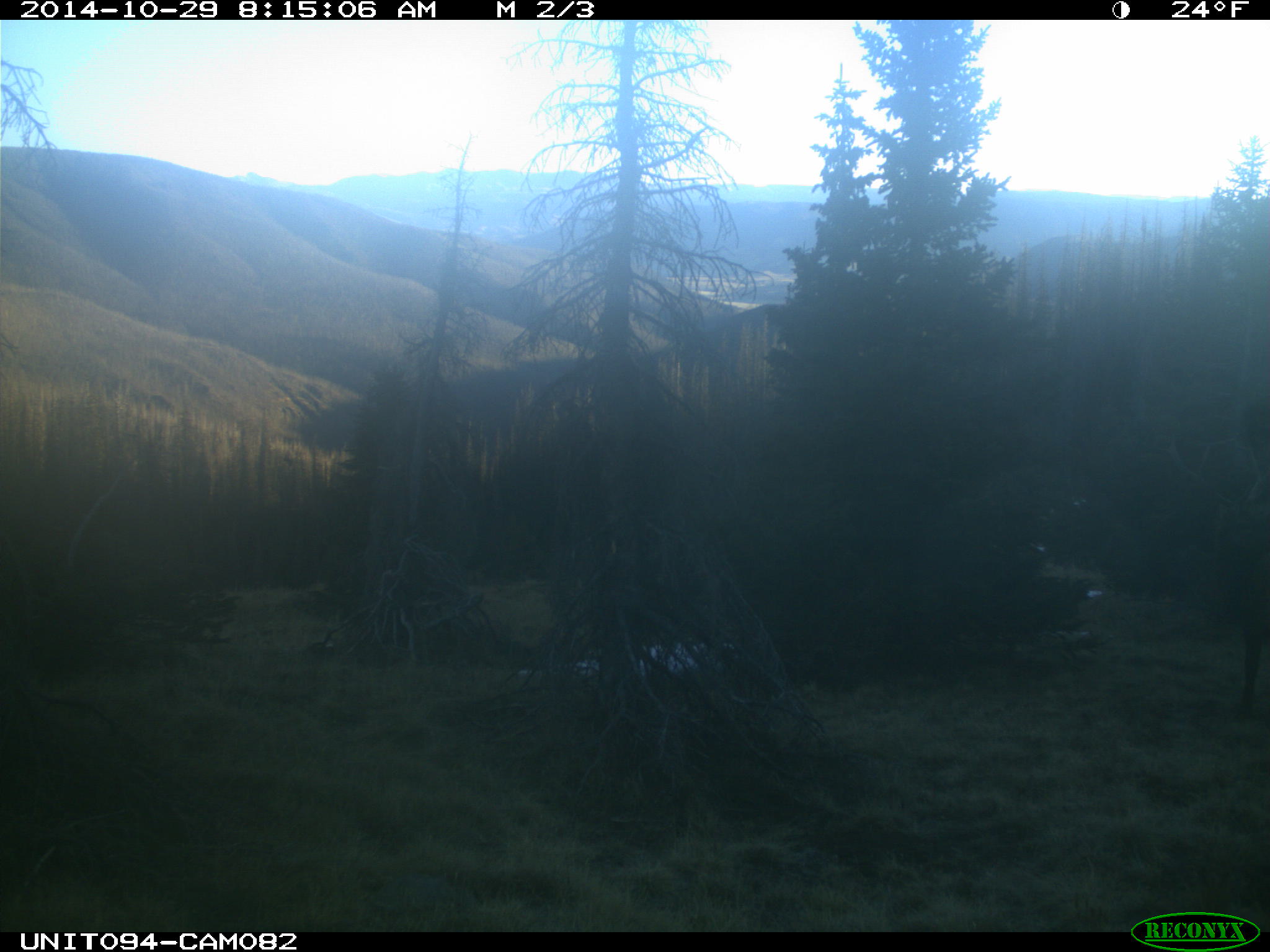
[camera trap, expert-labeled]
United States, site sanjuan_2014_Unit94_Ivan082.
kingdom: Animalia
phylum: Chordata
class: Mammalia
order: Artiodactyla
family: Cervidae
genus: Cervus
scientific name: Cervus elaphus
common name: red deer